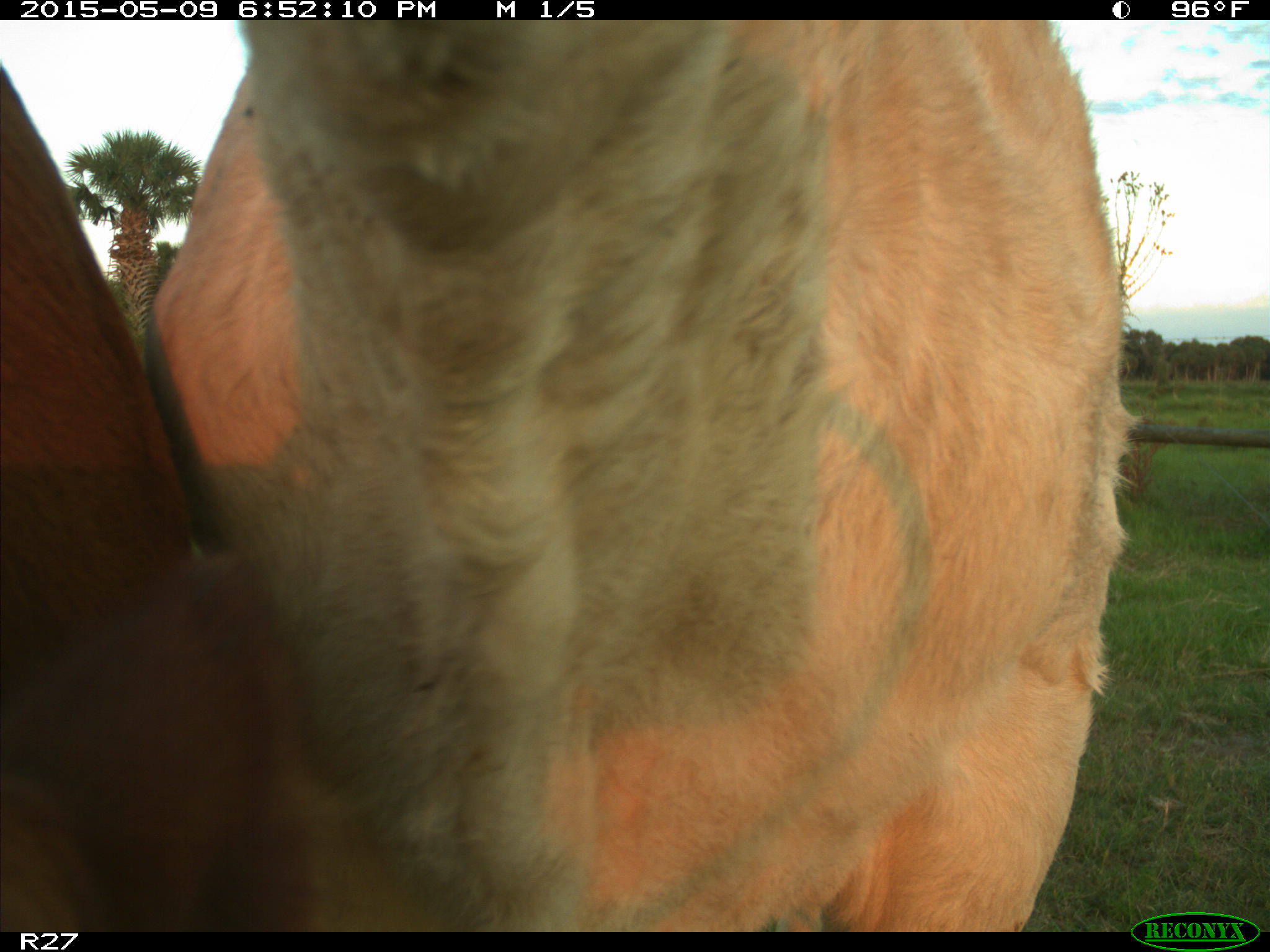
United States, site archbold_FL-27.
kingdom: Animalia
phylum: Chordata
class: Mammalia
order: Artiodactyla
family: Bovidae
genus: Bos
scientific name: Bos taurus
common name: domestic cow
Bos taurus (domestic cow).